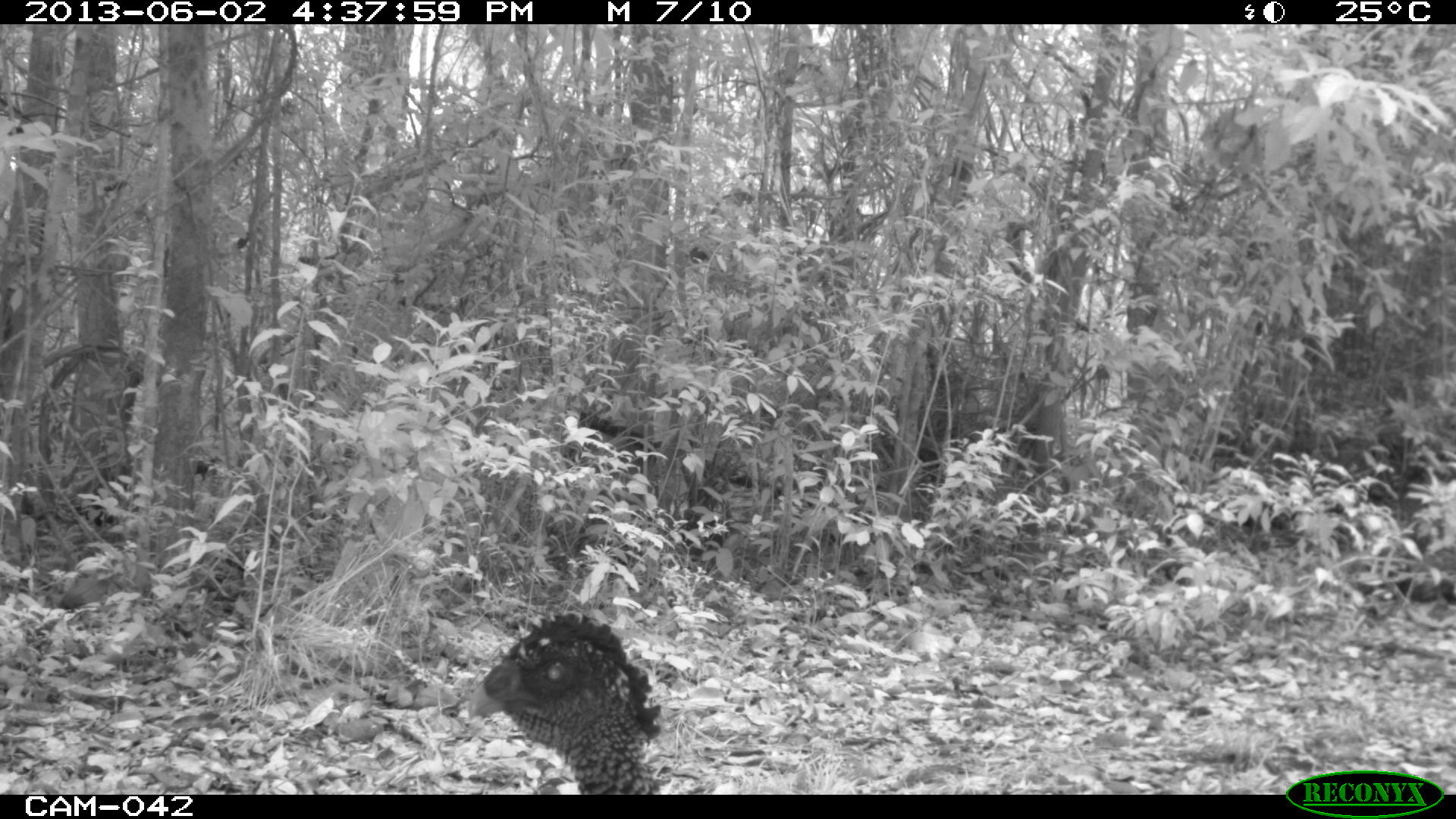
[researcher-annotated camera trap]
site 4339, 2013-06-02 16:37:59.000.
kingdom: Animalia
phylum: Chordata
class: Aves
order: Galliformes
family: Cracidae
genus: Crax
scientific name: Crax rubra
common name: great curassow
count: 1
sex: female